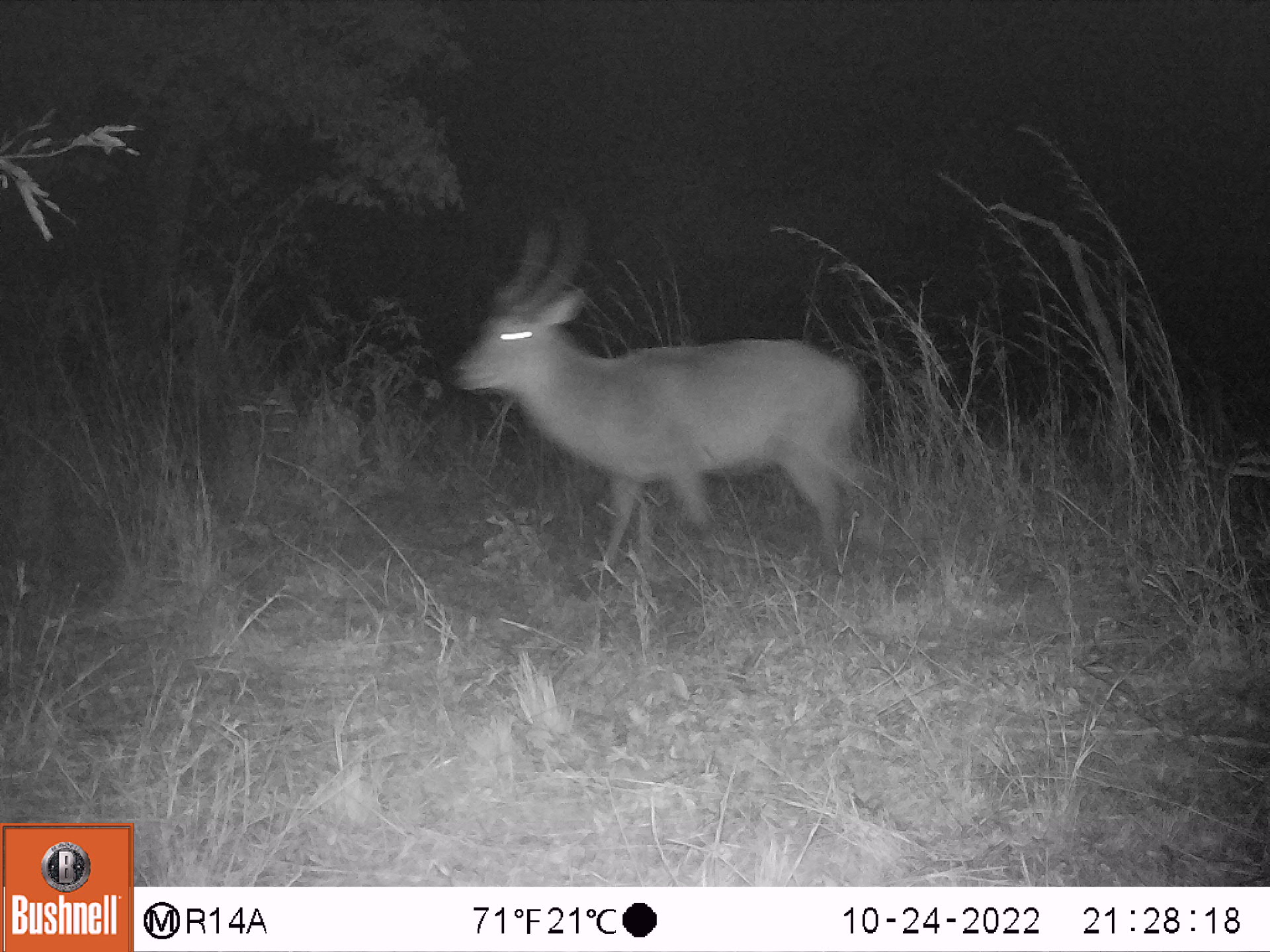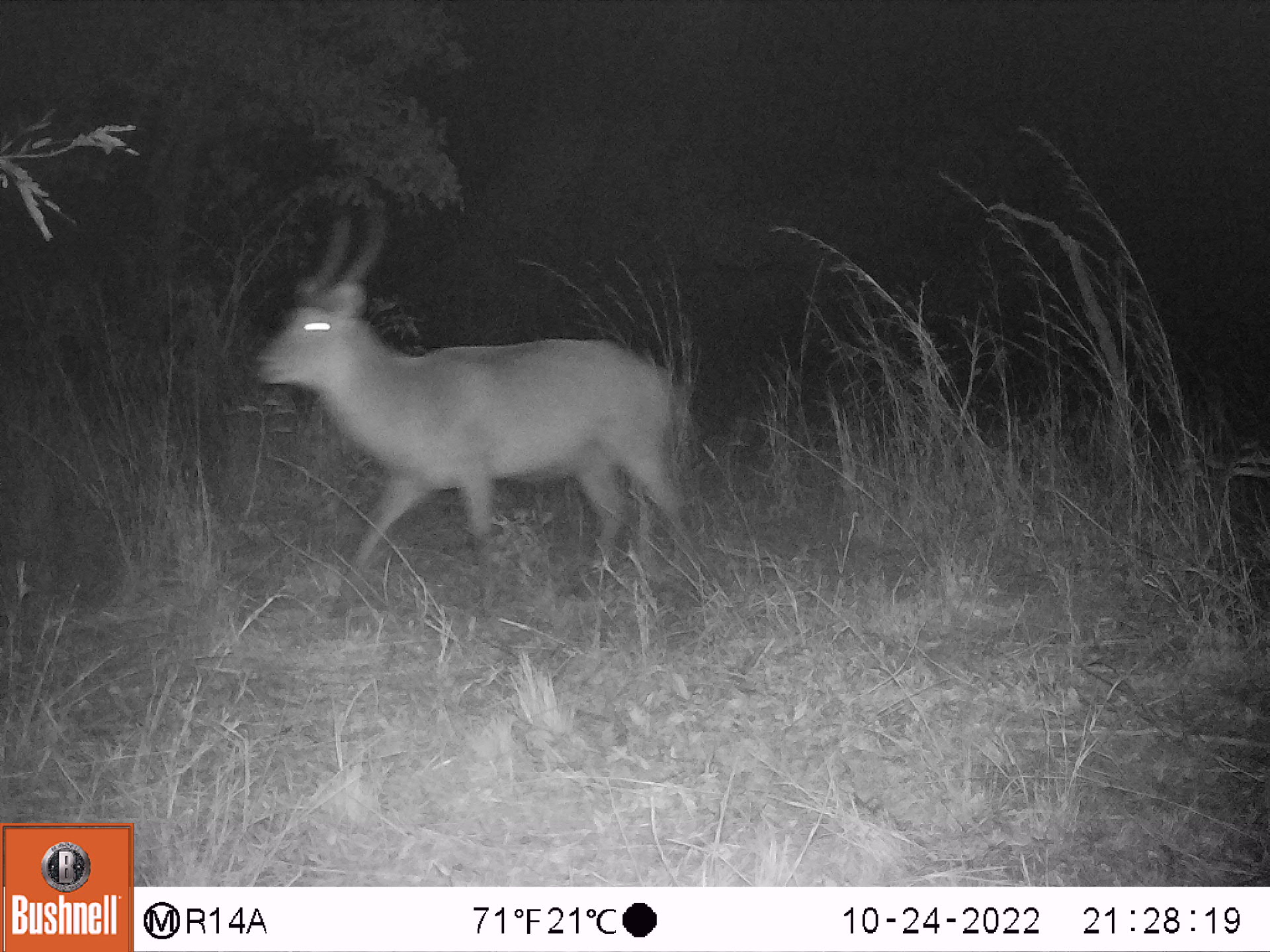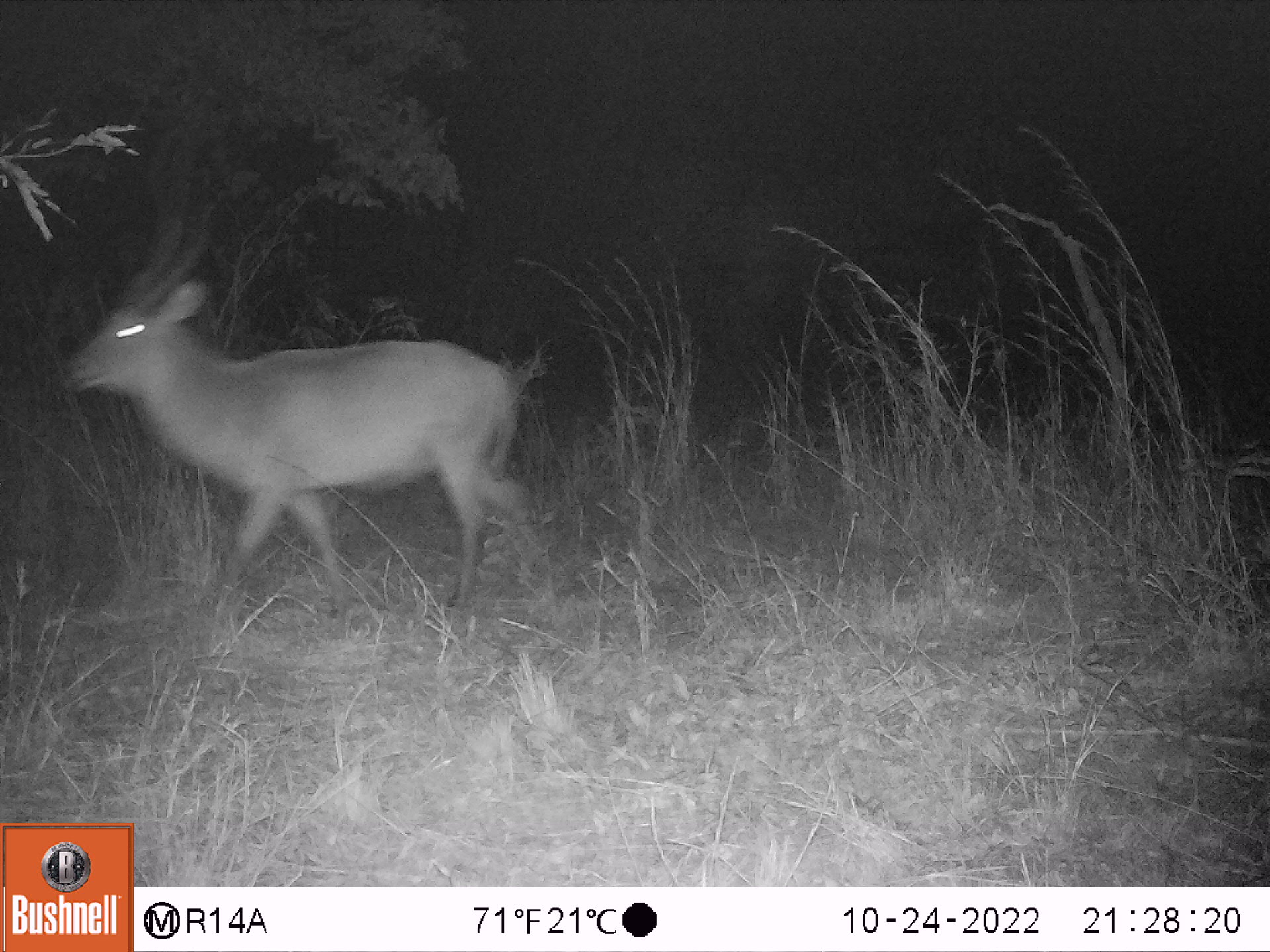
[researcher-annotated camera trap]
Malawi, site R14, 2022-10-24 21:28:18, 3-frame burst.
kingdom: Animalia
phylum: Chordata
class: Mammalia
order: Artiodactyla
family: Bovidae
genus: Kobus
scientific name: Kobus ellipsiprymnus ellipsiprymnus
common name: common waterbuck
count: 1